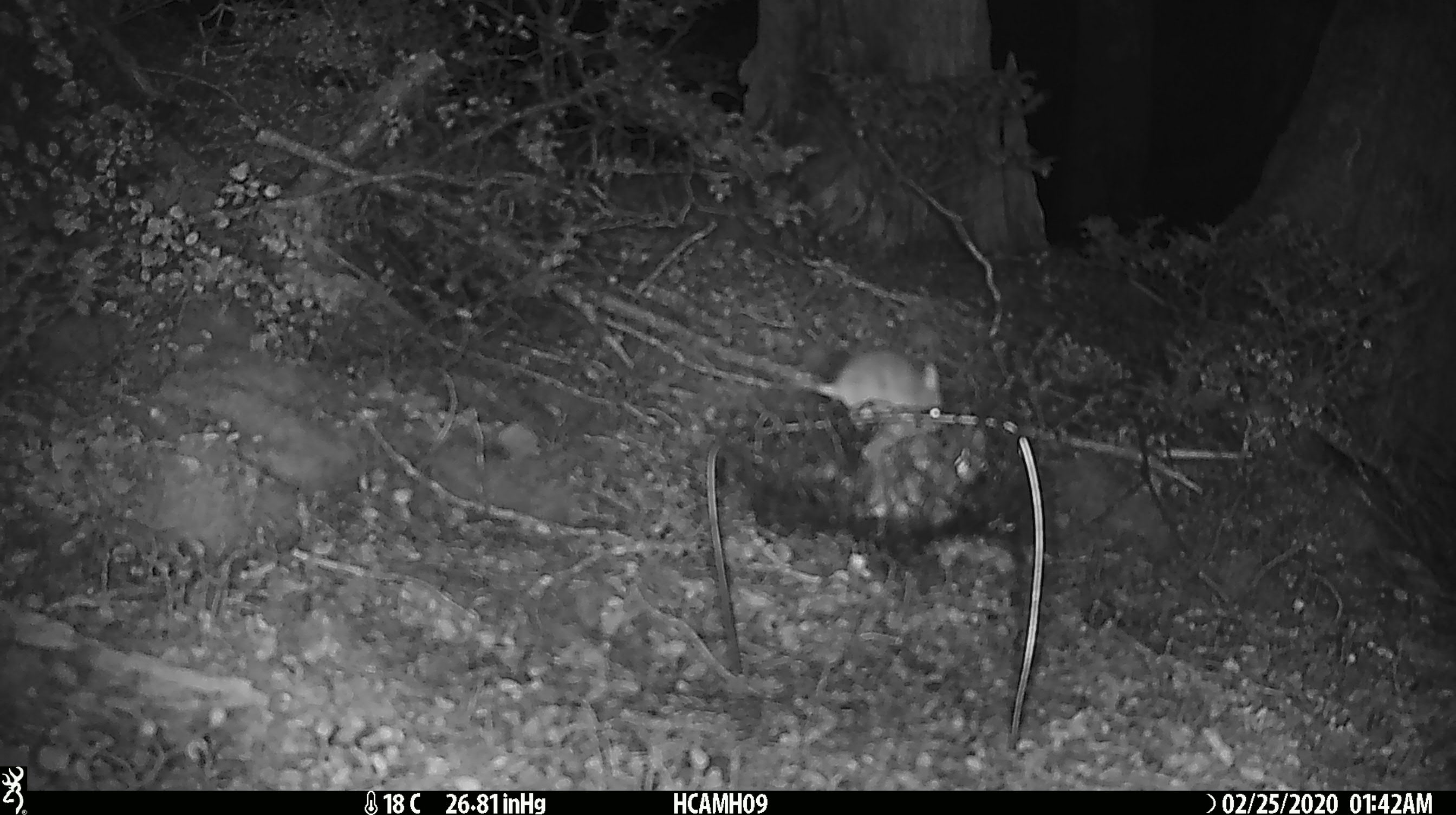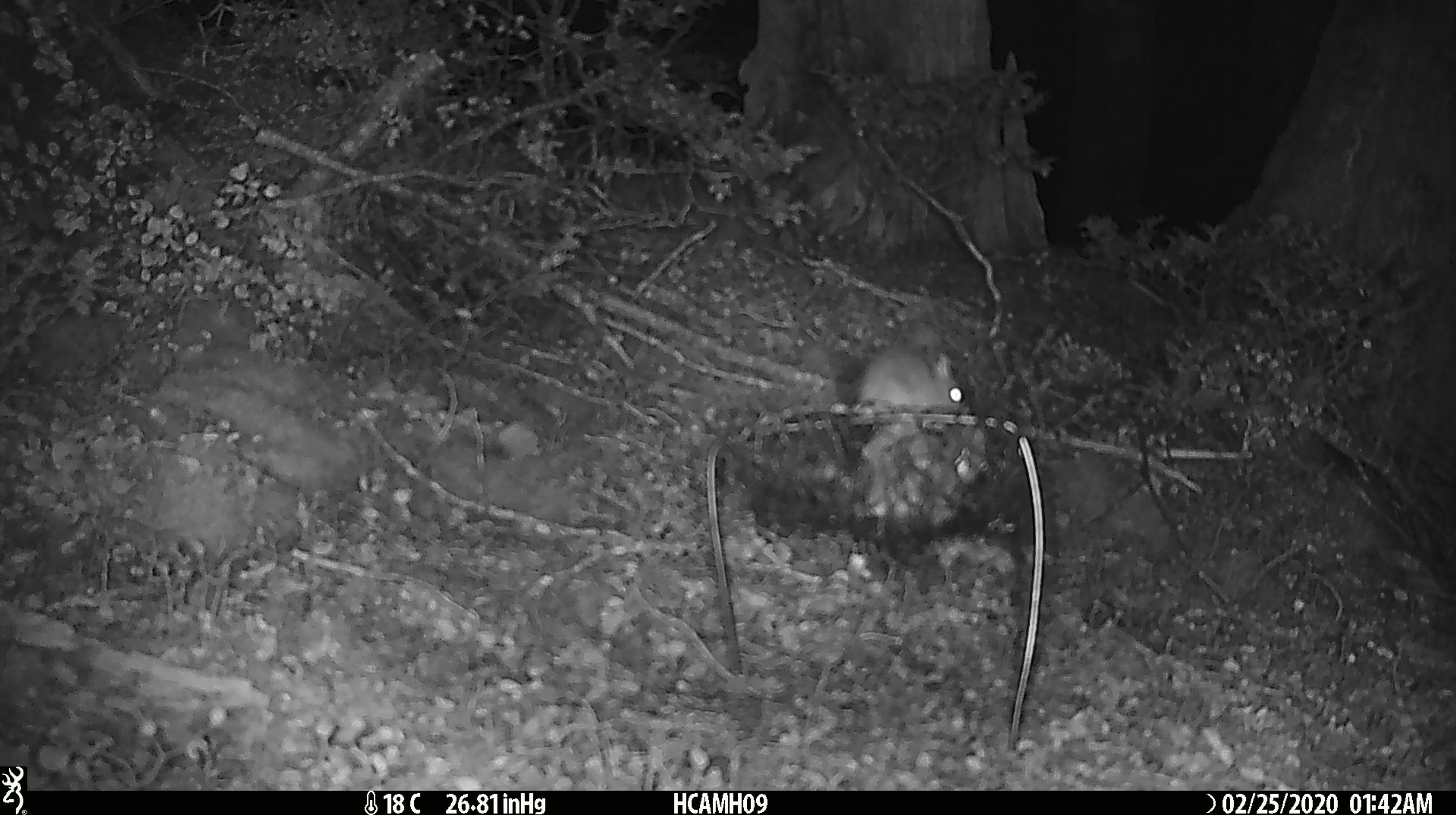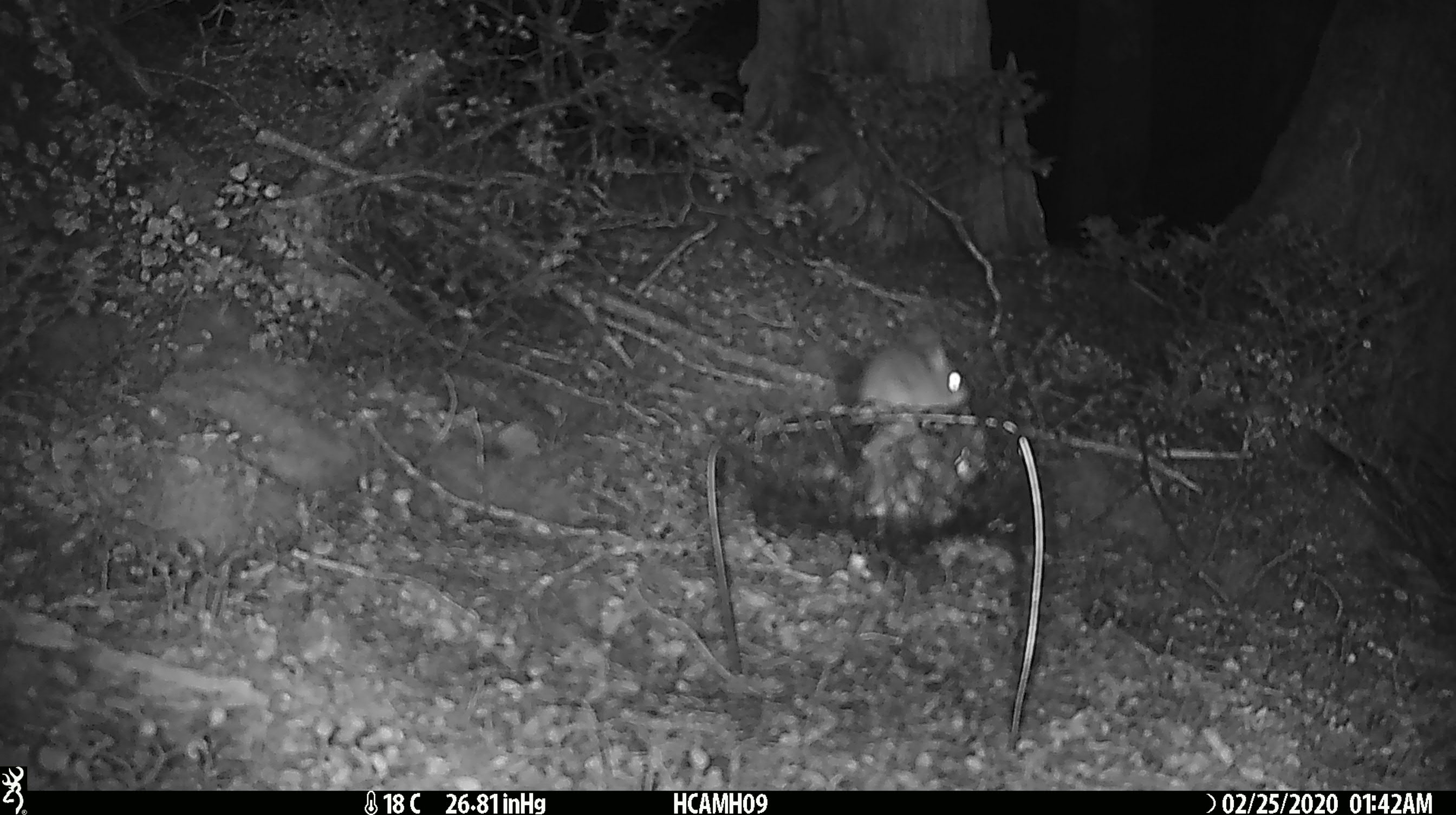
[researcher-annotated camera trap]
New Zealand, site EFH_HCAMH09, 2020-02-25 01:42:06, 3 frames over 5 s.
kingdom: Animalia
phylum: Chordata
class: Mammalia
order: Rodentia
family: Muridae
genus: Mus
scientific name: Mus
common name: mouse